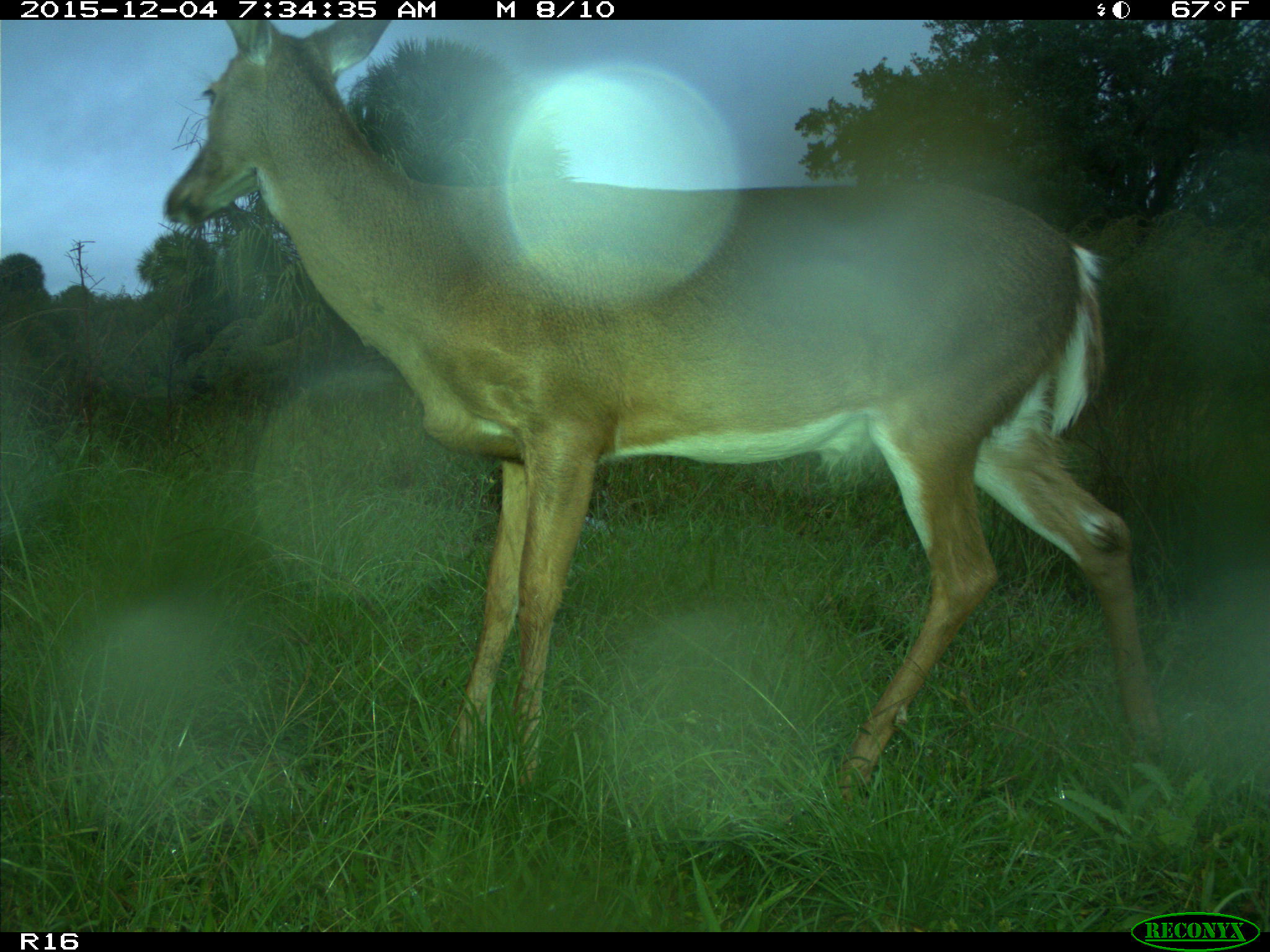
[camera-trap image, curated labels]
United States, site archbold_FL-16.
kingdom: Animalia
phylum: Chordata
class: Mammalia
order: Artiodactyla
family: Cervidae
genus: Odocoileus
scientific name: Odocoileus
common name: deer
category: unidentified deer